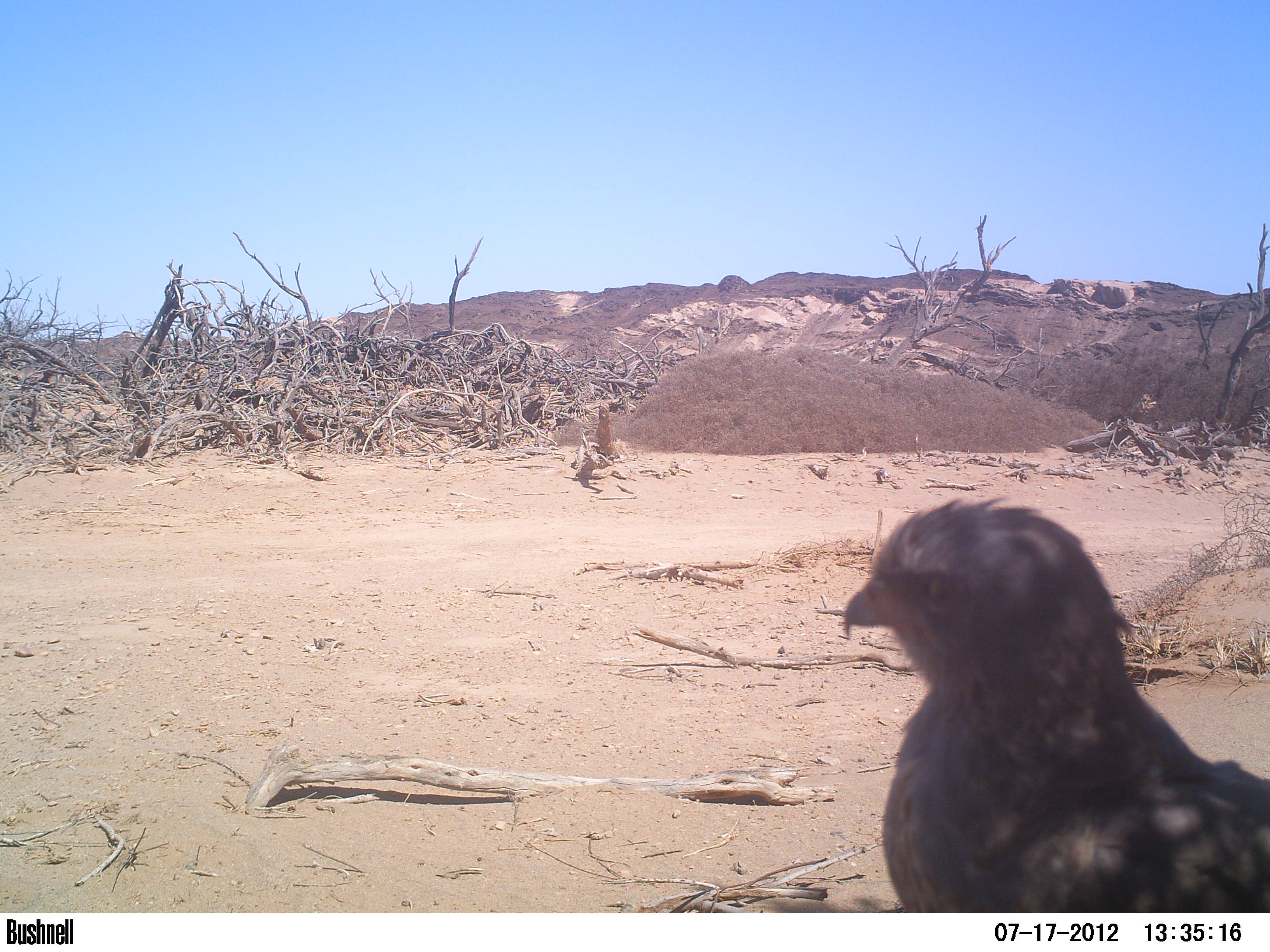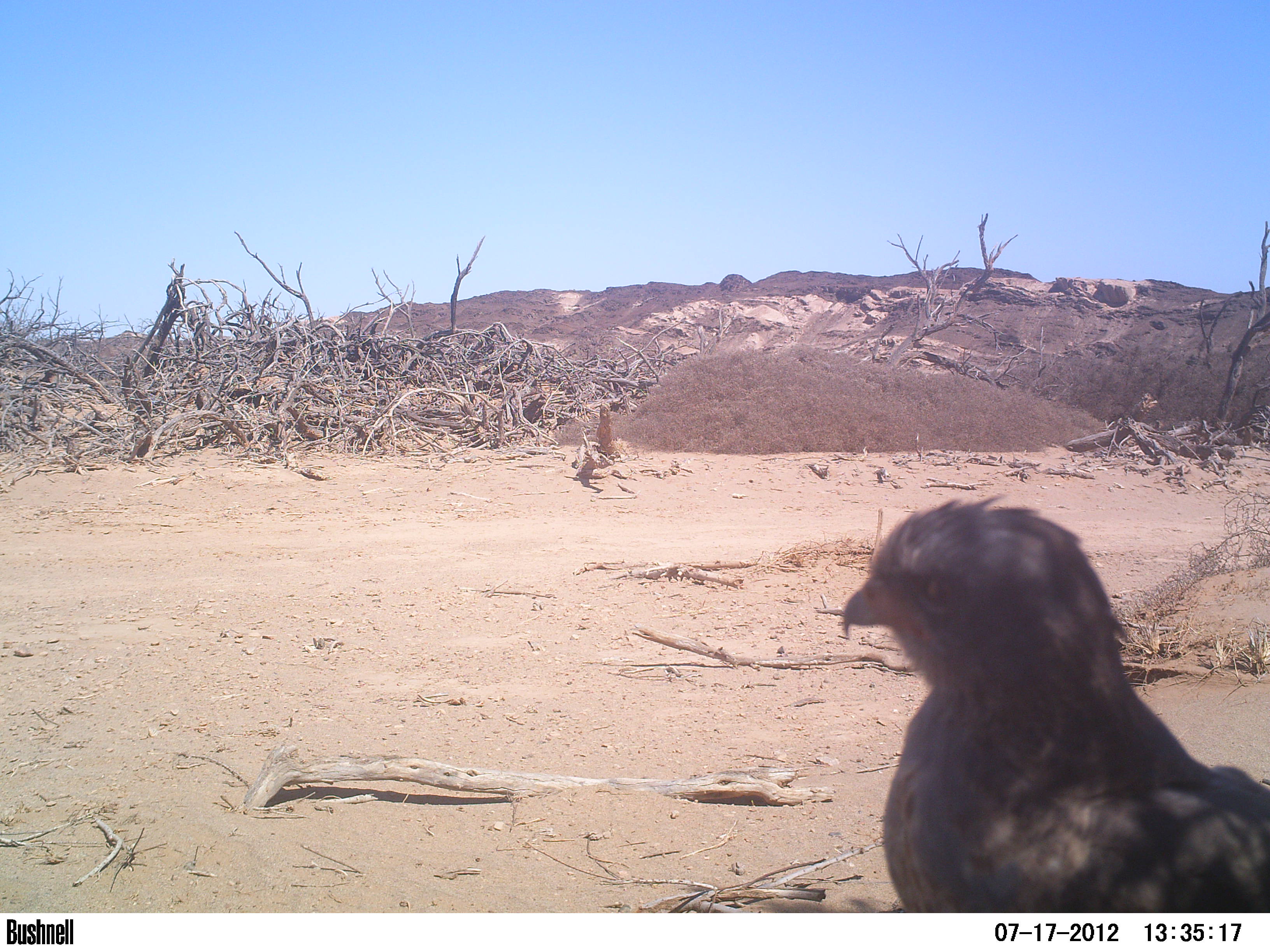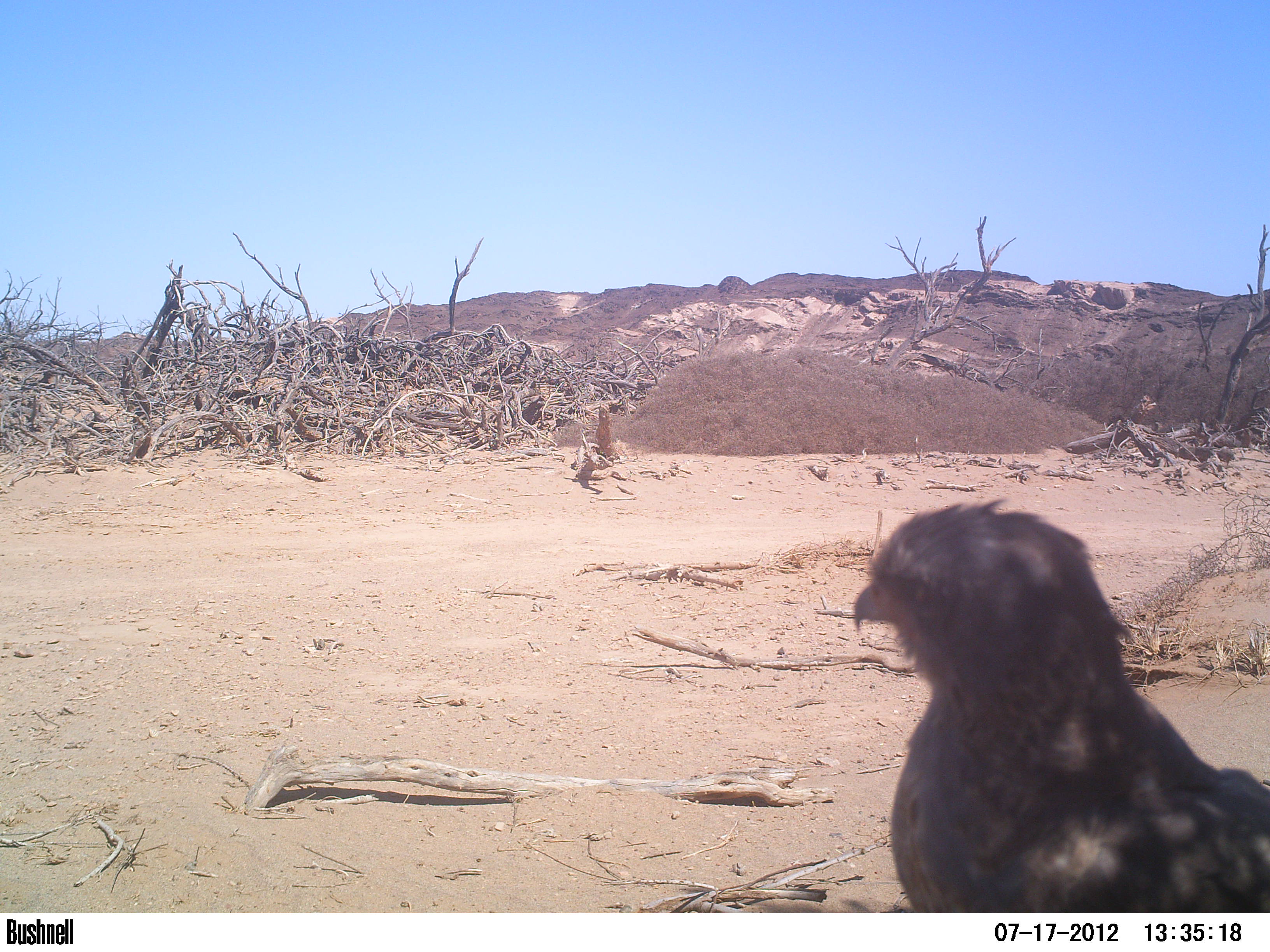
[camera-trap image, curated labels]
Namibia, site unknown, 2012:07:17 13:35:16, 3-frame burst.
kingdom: Animalia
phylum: Chordata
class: Aves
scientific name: Aves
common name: raptor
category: cn-raptors